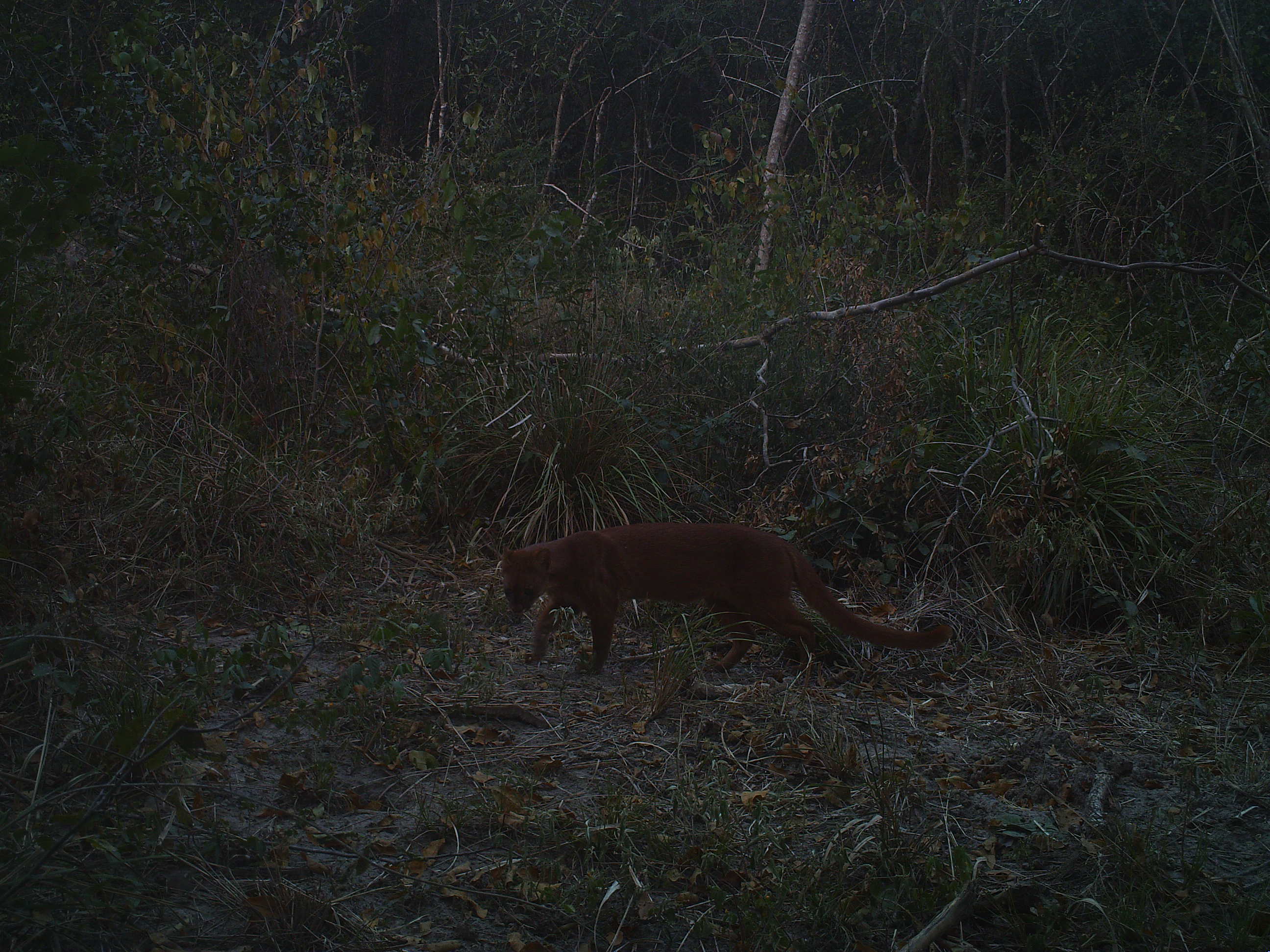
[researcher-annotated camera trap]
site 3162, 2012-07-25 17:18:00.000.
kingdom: Animalia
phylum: Chordata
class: Mammalia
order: Carnivora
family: Felidae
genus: Herpailurus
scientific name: Herpailurus yagouaroundi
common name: jaguarundi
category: puma yagouaroundi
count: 1